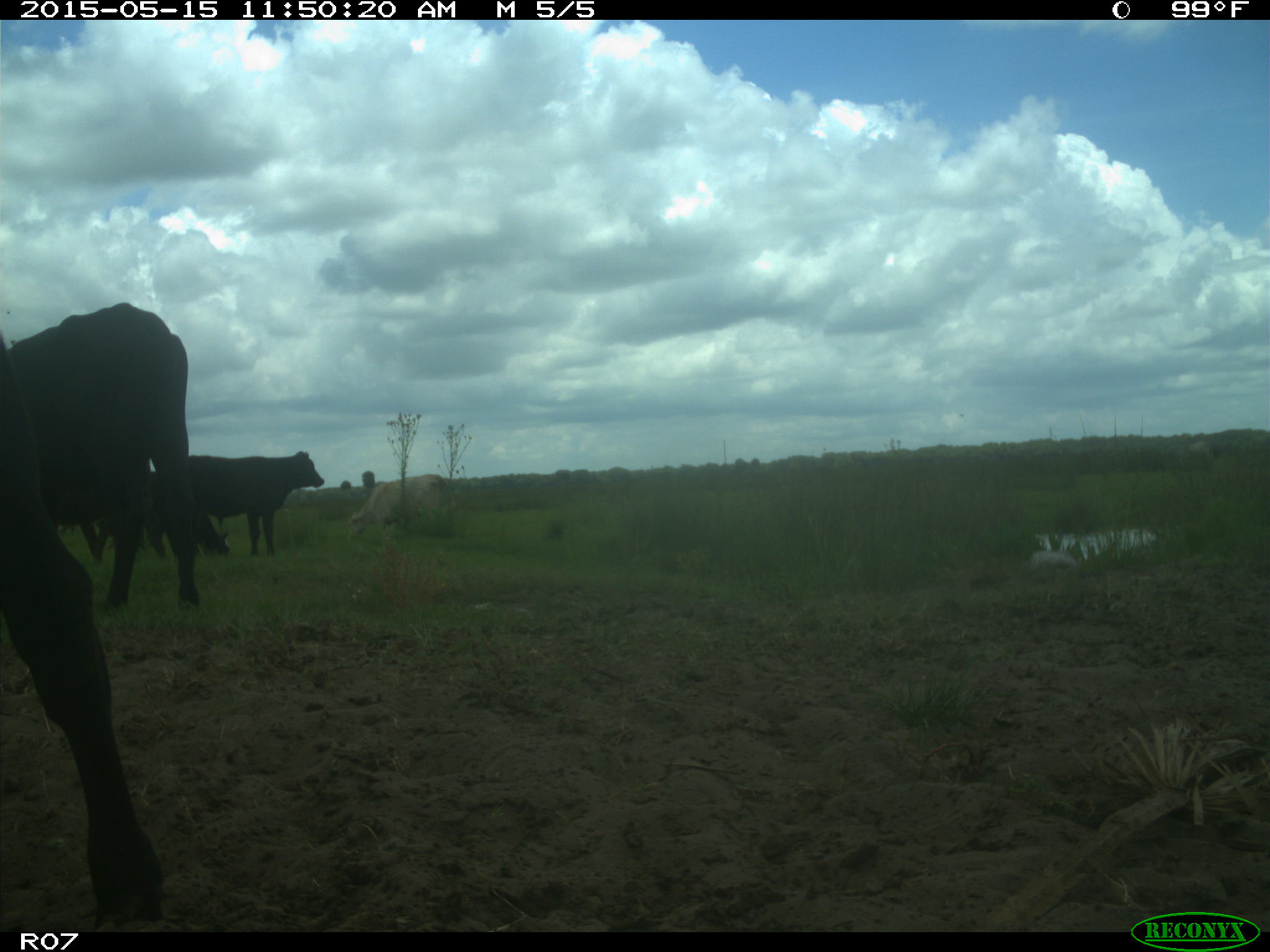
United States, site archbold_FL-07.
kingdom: Animalia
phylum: Chordata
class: Mammalia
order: Artiodactyla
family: Bovidae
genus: Bos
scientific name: Bos taurus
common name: domestic cow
Bos taurus (domestic cow).